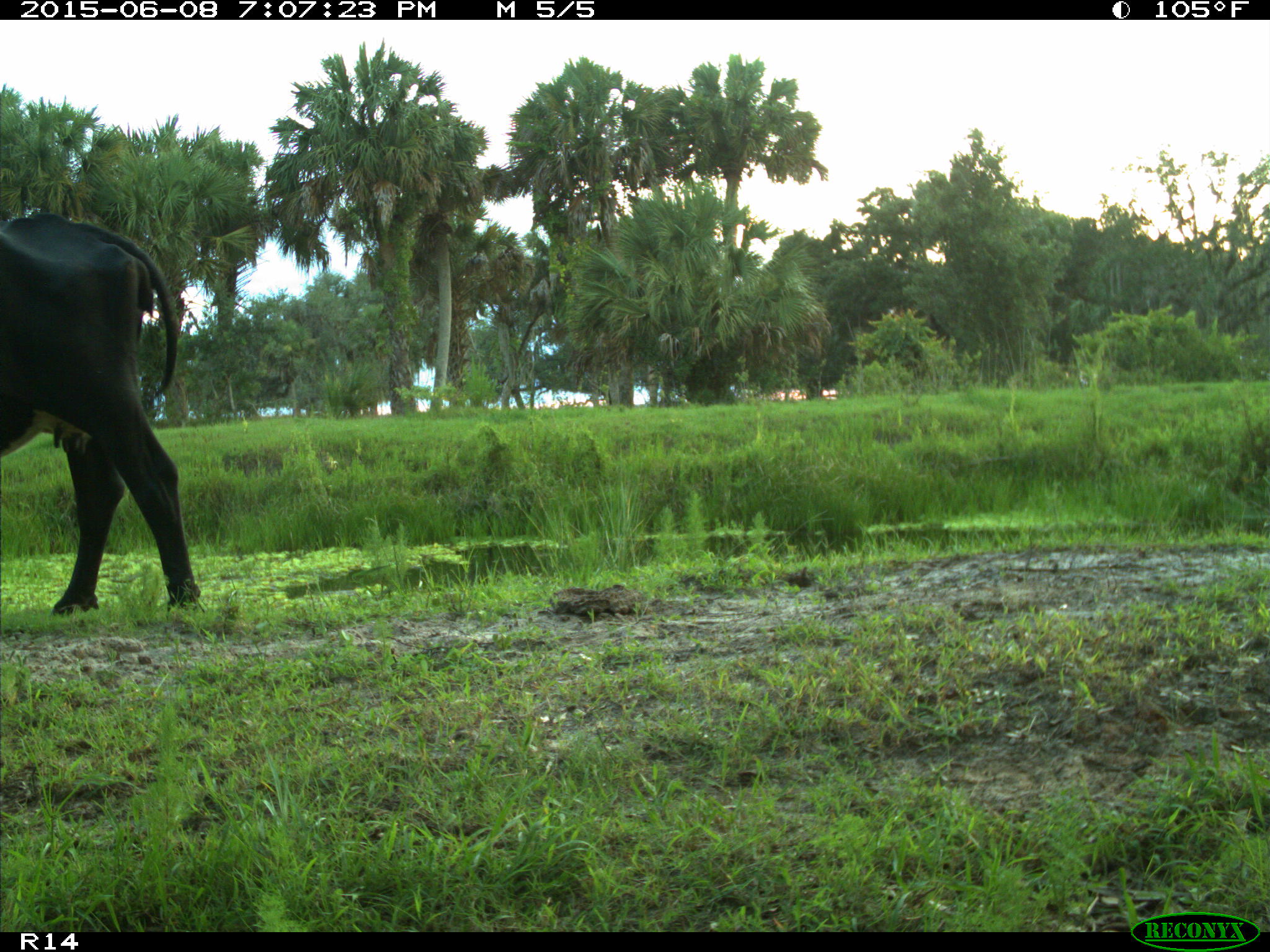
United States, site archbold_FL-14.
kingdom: Animalia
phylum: Chordata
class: Mammalia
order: Artiodactyla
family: Bovidae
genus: Bos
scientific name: Bos taurus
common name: domestic cow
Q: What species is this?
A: Bos taurus (domestic cow).